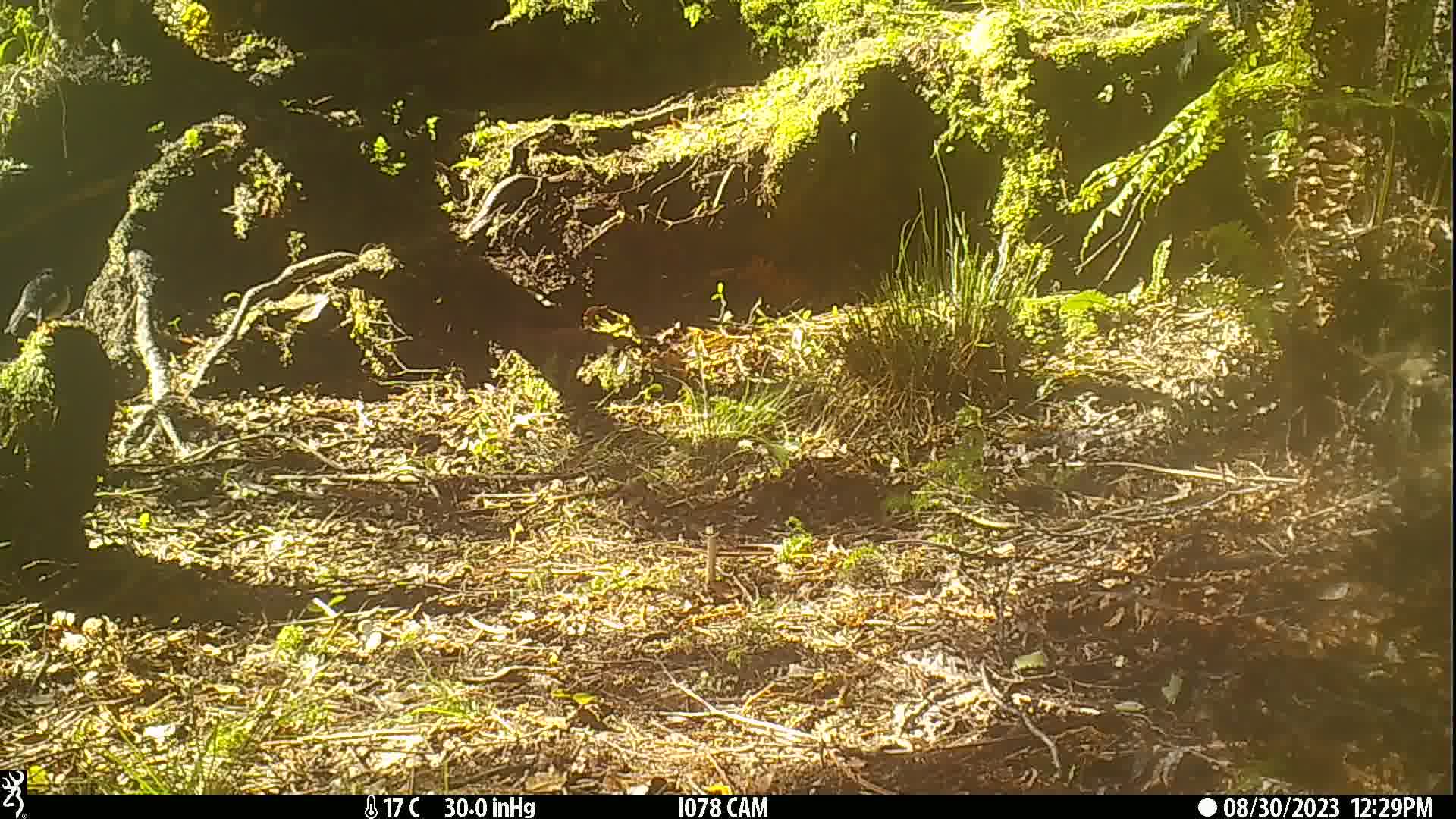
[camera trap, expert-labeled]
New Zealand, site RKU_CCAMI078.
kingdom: Animalia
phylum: Chordata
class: Aves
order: Passeriformes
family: Petroicidae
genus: Petroica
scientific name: Petroica macrocephala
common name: tomtit